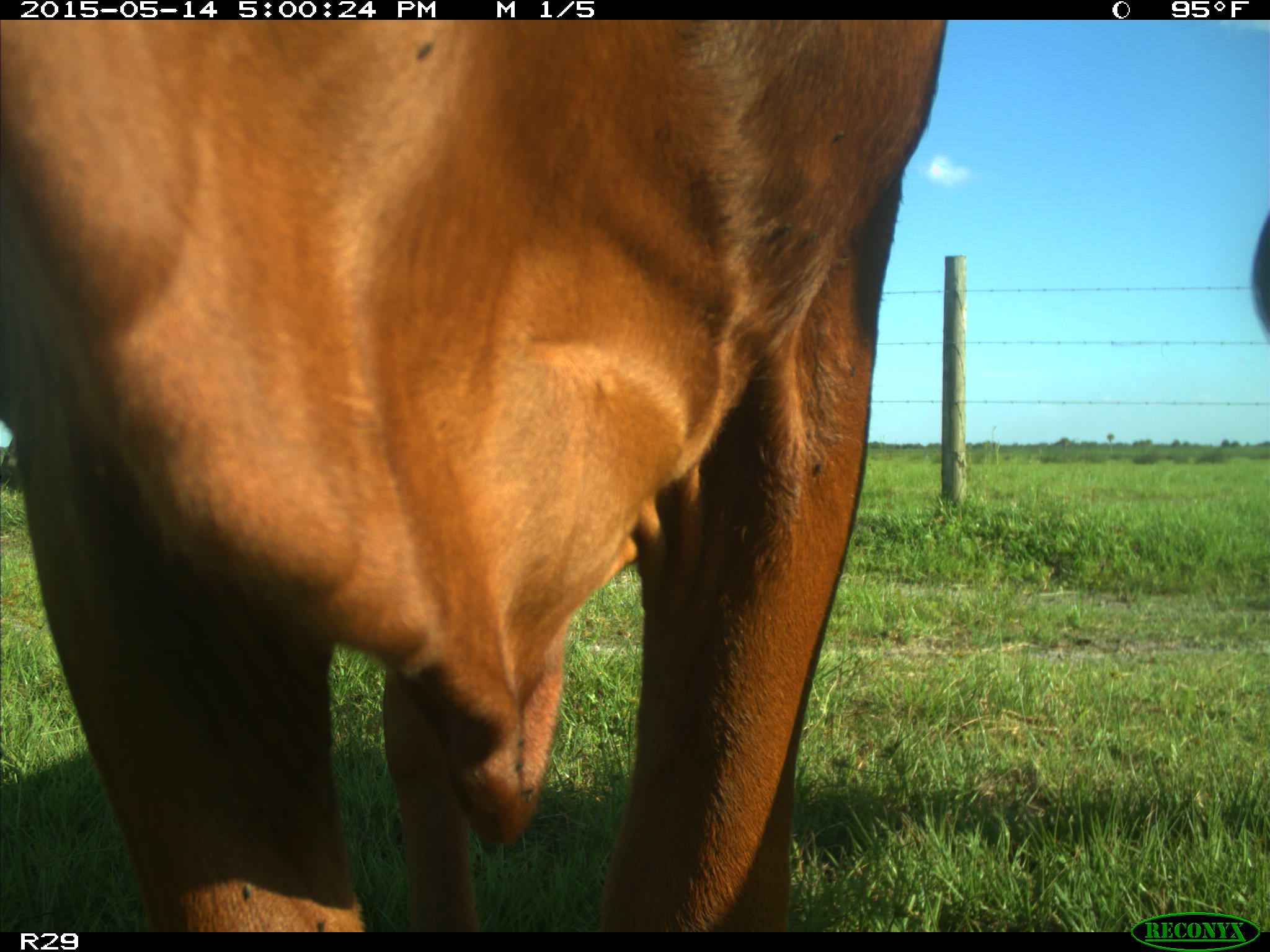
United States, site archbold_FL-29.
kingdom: Animalia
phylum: Chordata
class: Mammalia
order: Artiodactyla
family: Bovidae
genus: Bos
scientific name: Bos taurus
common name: domestic cow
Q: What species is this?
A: Bos taurus (domestic cow).